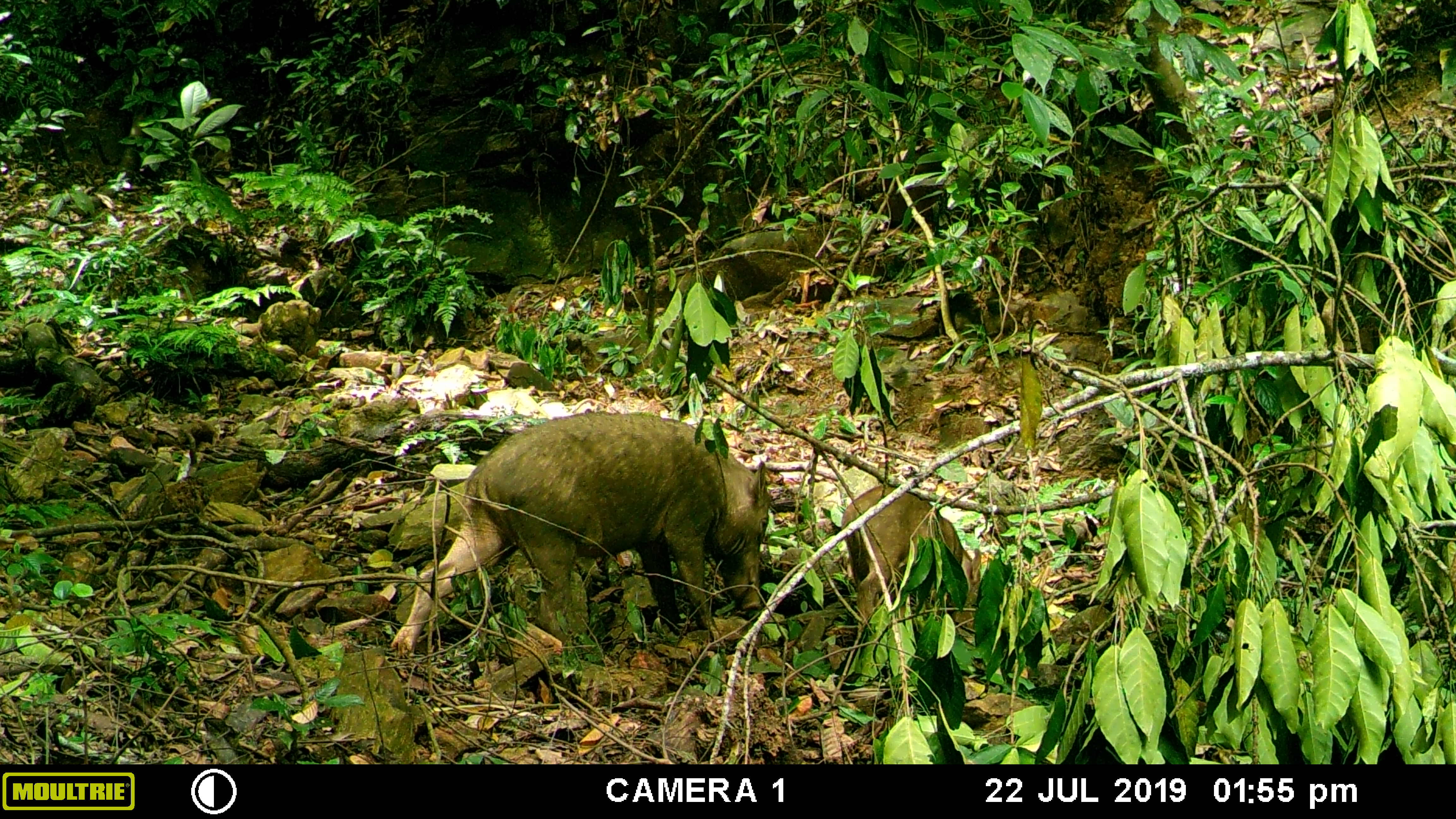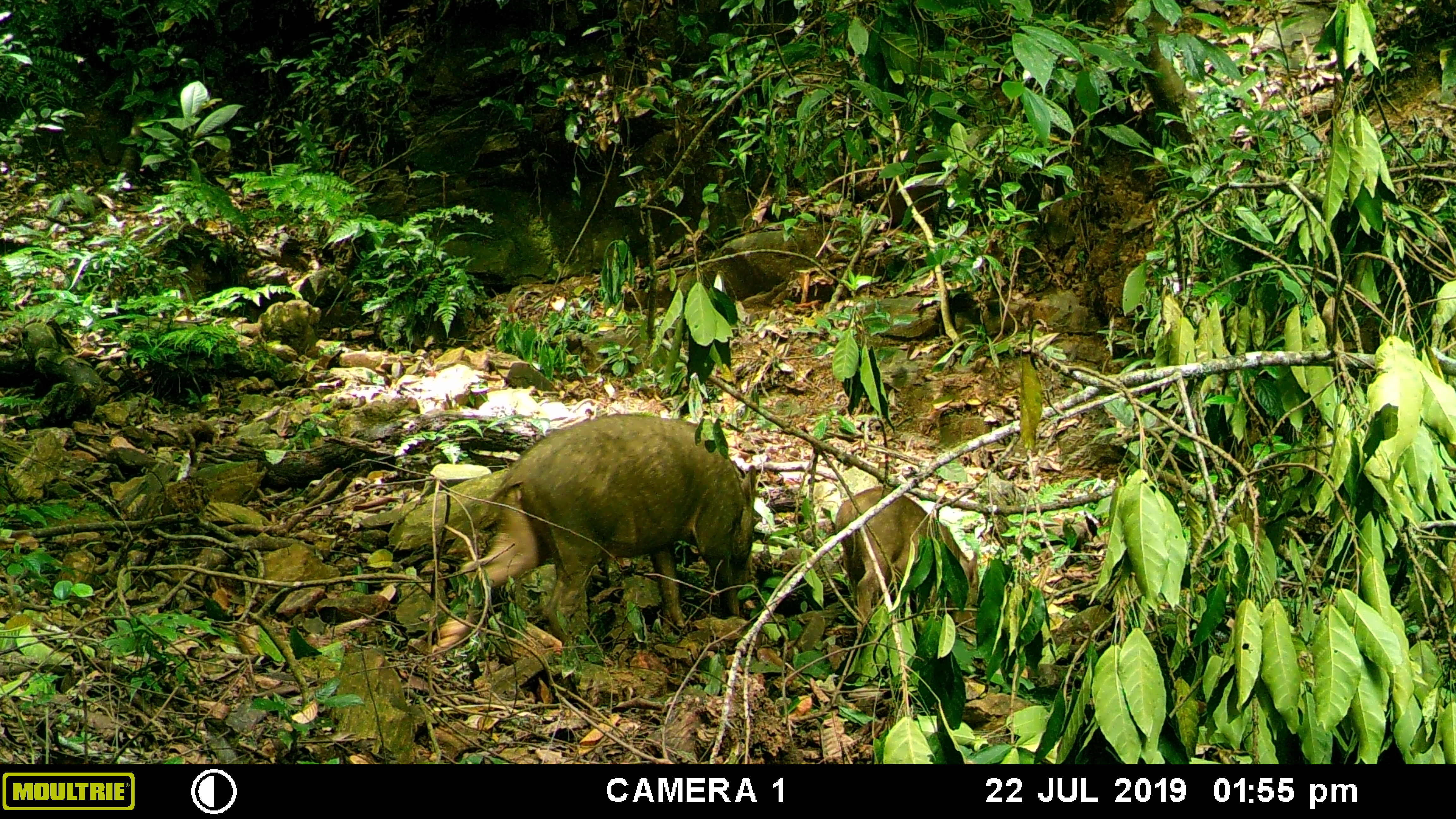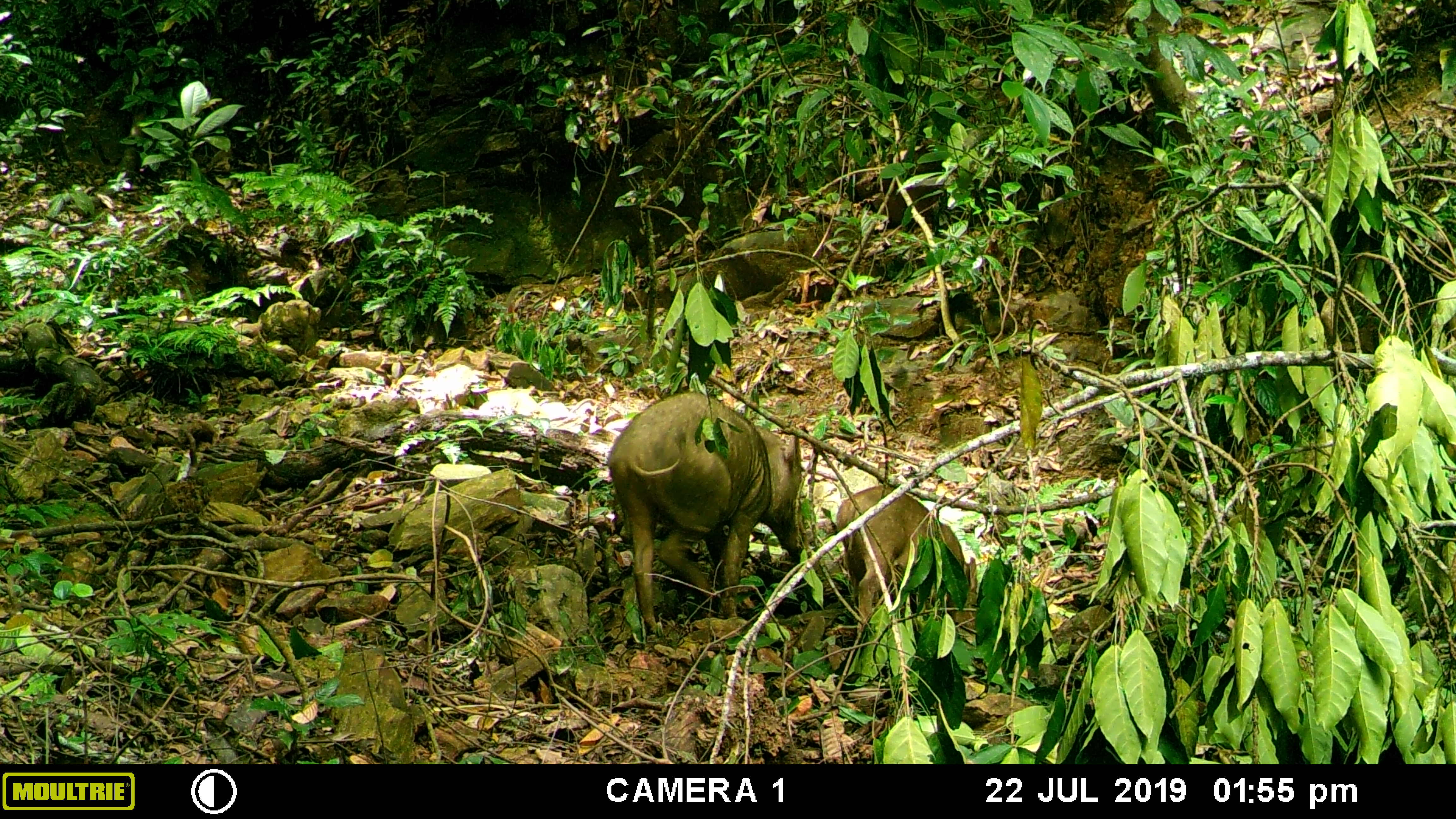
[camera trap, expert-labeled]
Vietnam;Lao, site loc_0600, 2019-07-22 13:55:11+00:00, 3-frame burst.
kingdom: Animalia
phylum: Chordata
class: Mammalia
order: Artiodactyla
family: Suidae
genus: Sus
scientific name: Sus scrofa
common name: eurasian wild pig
Eurasian wild pig (Sus scrofa). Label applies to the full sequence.